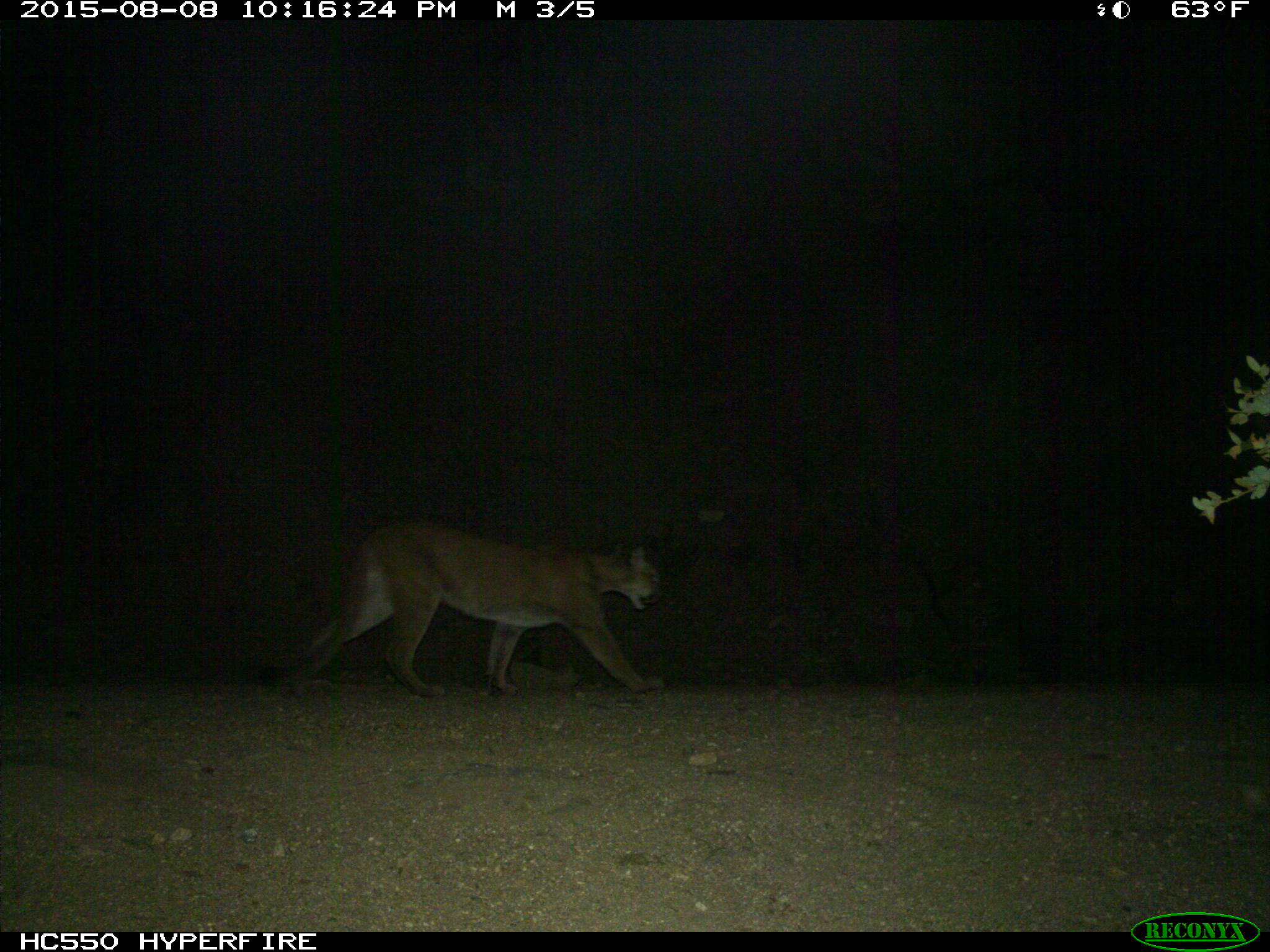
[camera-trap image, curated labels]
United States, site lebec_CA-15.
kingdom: Animalia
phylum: Chordata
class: Mammalia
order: Carnivora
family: Felidae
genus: Puma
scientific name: Puma concolor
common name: mountain lion